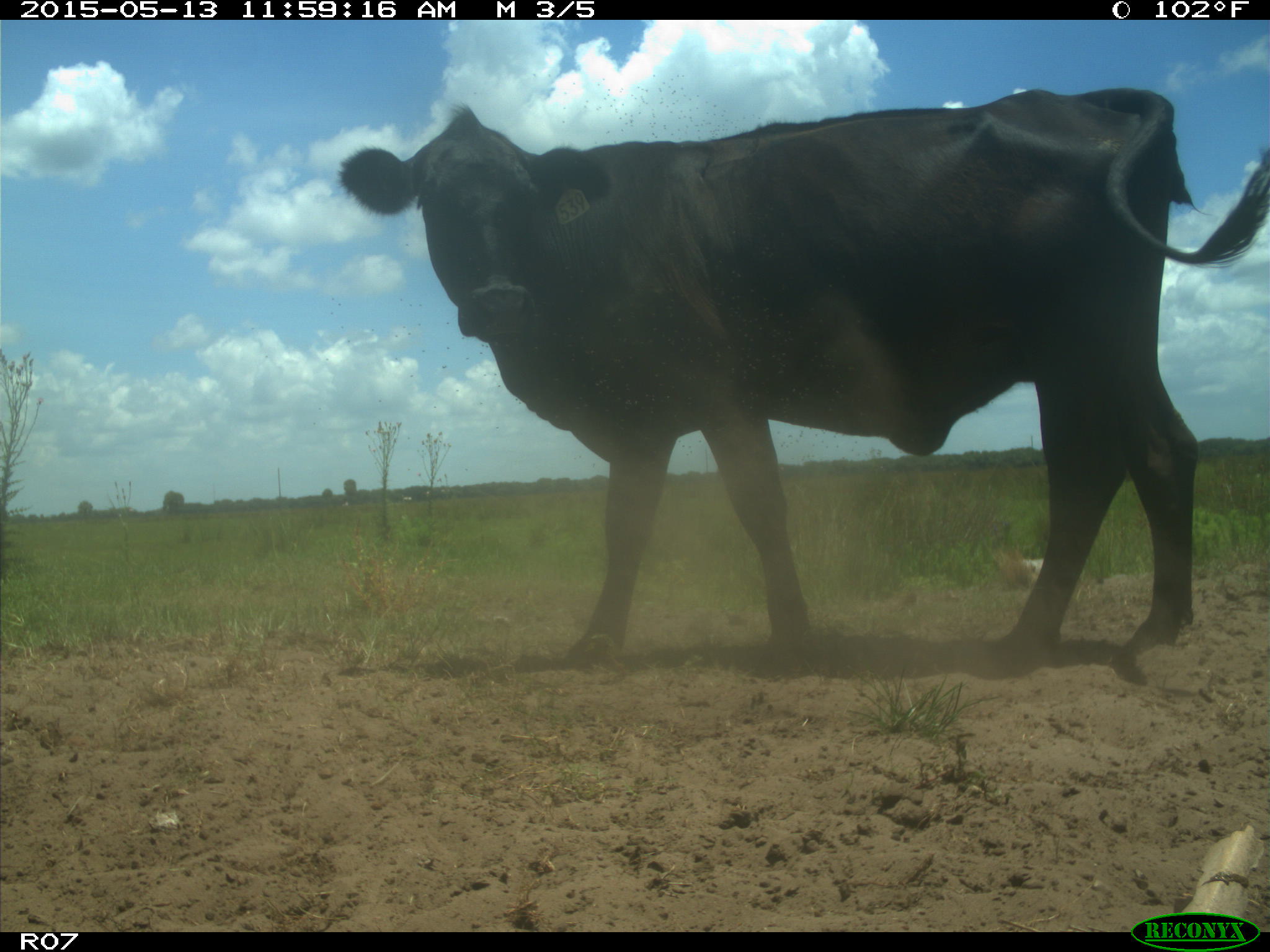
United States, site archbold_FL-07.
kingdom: Animalia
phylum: Chordata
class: Mammalia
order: Artiodactyla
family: Bovidae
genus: Bos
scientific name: Bos taurus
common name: domestic cow